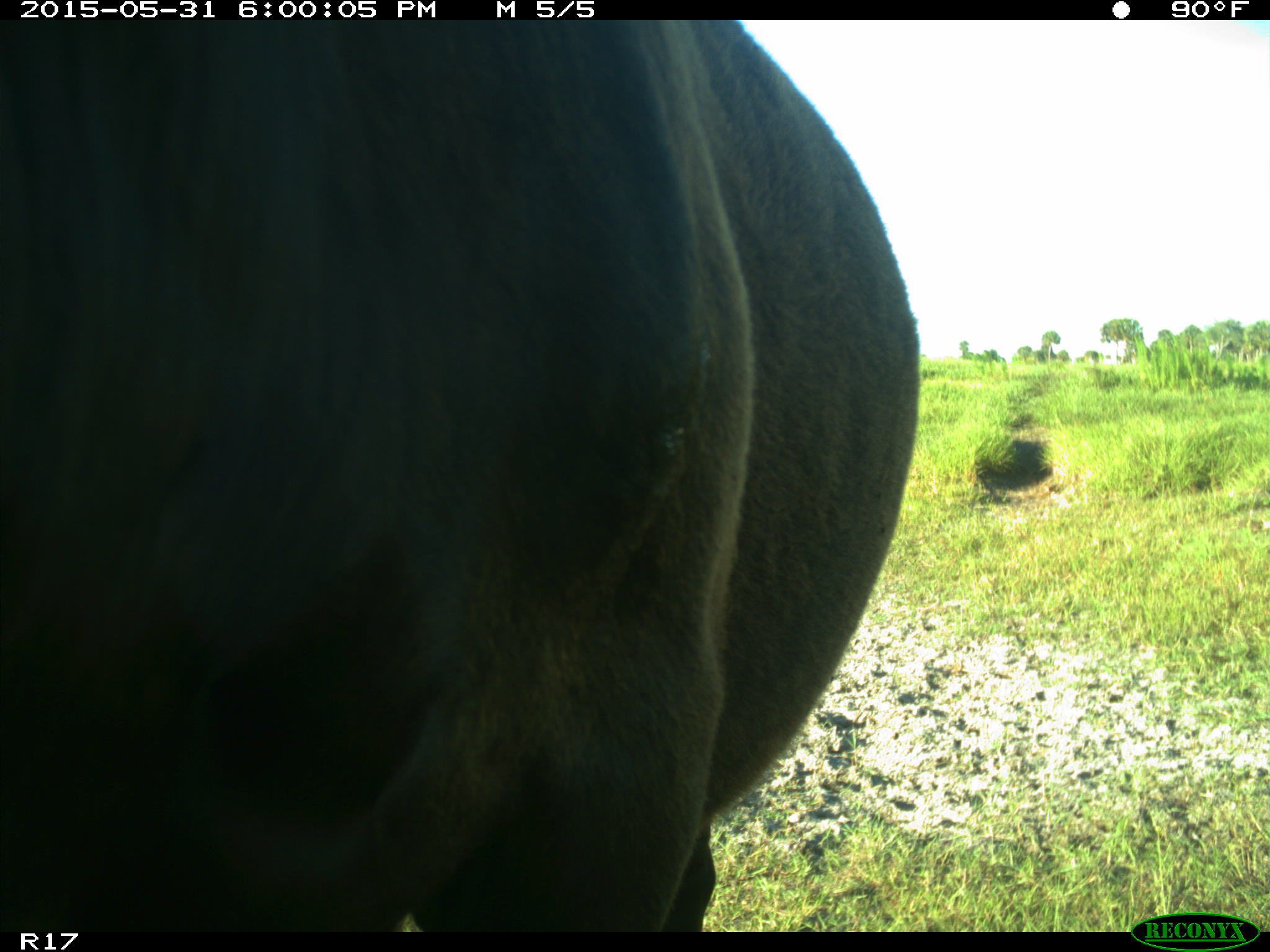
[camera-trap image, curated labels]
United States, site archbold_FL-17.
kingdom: Animalia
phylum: Chordata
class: Mammalia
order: Artiodactyla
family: Bovidae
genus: Bos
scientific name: Bos taurus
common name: domestic cow